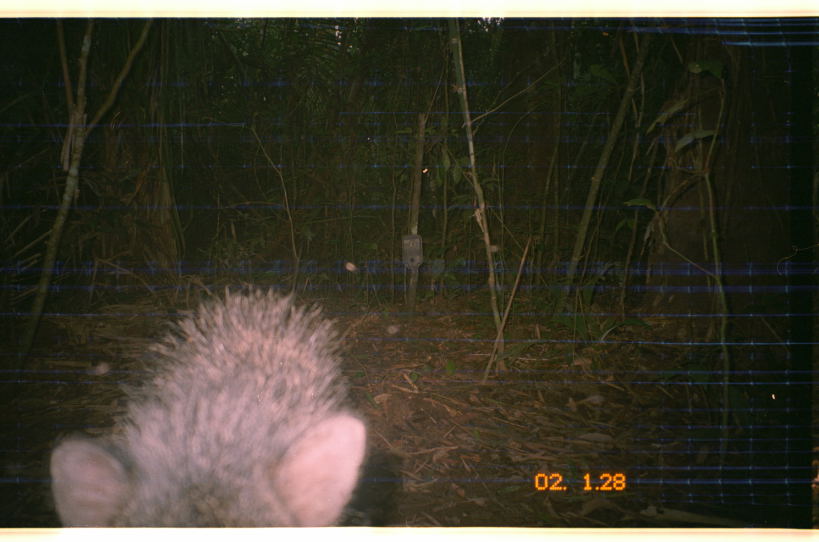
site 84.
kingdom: Animalia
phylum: Chordata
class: Mammalia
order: Artiodactyla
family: Tayassuidae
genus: Pecari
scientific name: Pecari tajacu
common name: collared peccary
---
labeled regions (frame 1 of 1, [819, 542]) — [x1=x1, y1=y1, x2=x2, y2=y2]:
pecari tajacu: [x1=42, y1=281, x2=375, y2=528]